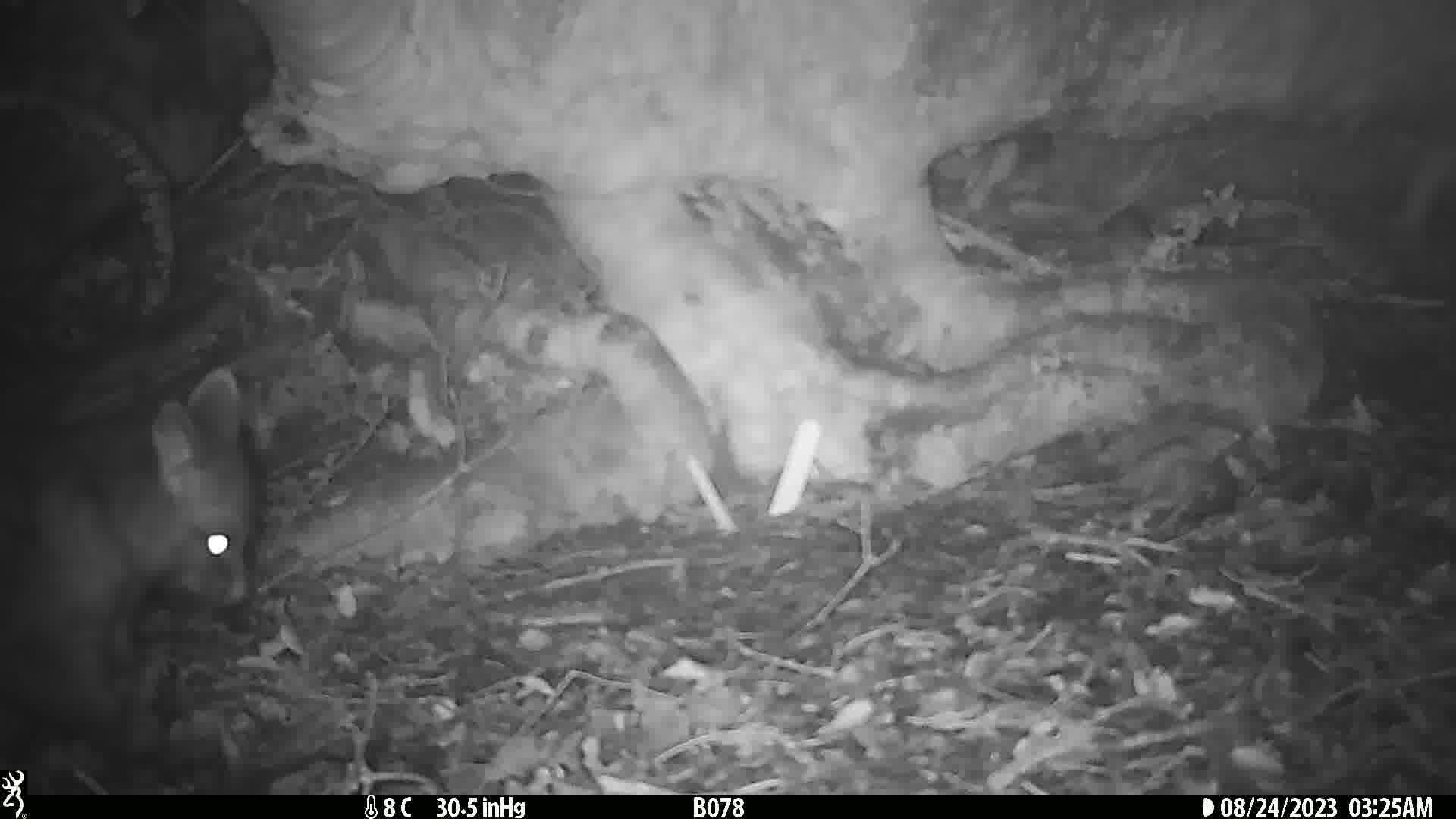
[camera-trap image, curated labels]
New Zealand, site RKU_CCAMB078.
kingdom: Animalia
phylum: Chordata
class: Mammalia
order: Diprotodontia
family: Phalangeridae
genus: Trichosurus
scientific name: Trichosurus vulpecula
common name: common brushtail possum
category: possum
Possum (common brushtail possum) (Trichosurus vulpecula).